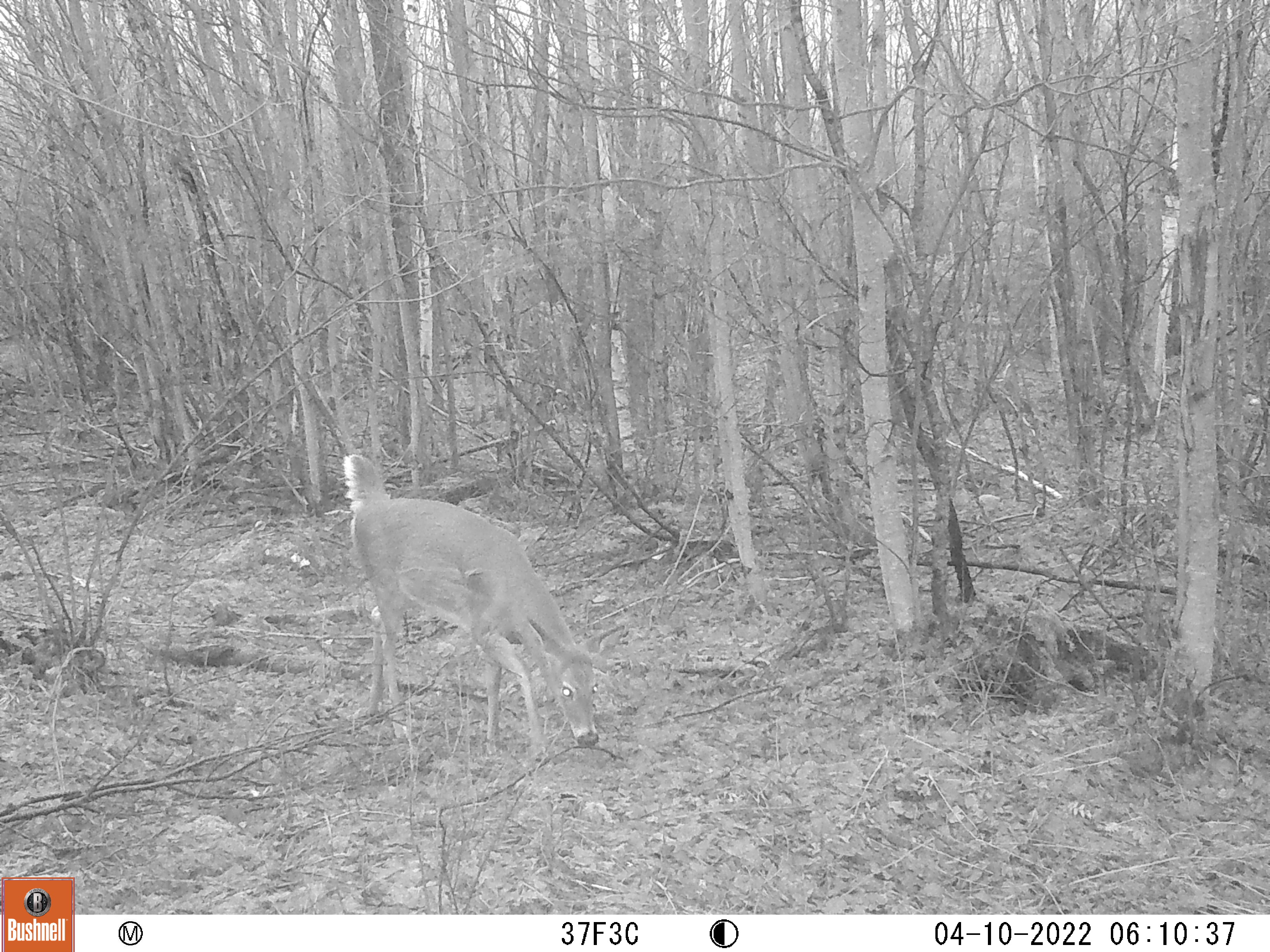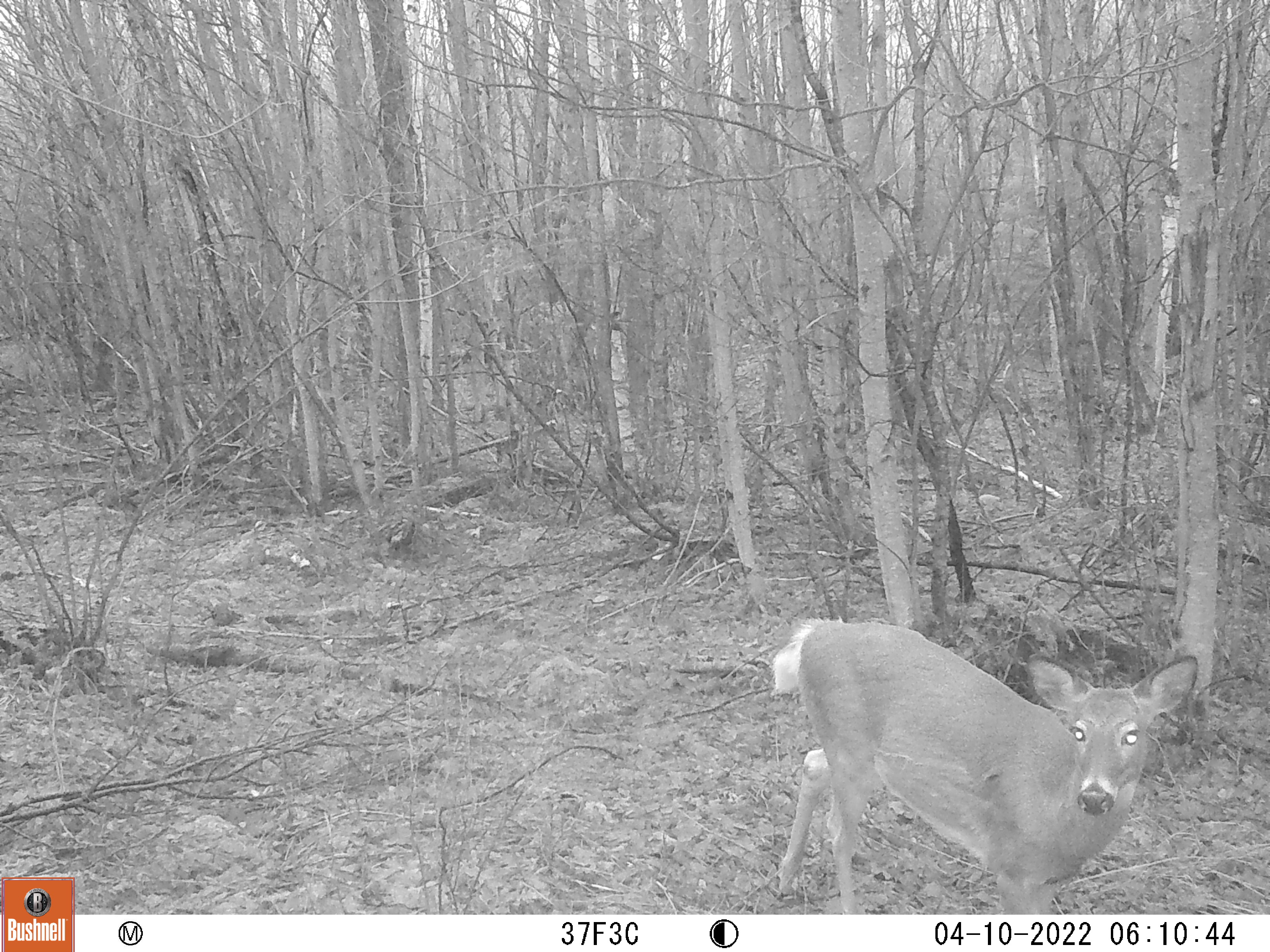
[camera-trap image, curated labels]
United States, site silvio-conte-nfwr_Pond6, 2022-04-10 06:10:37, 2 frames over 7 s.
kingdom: Animalia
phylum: Chordata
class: Mammalia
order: Artiodactyla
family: Cervidae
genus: Odocoileus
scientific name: Odocoileus virginianus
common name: white-tailed deer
White-tailed deer (Odocoileus virginianus).